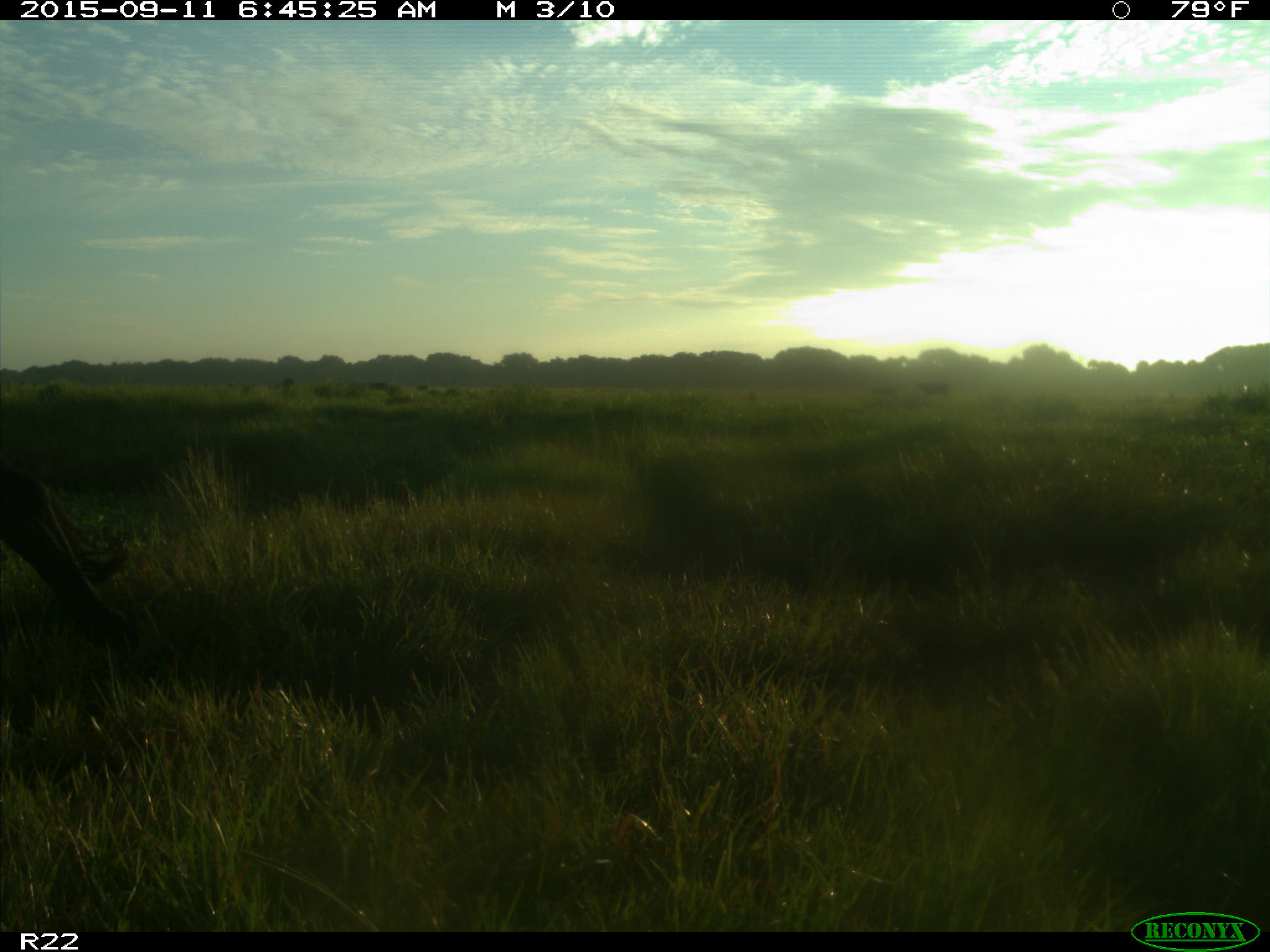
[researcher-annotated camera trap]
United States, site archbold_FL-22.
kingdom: Animalia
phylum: Chordata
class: Mammalia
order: Artiodactyla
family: Bovidae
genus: Bos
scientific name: Bos taurus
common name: domestic cow